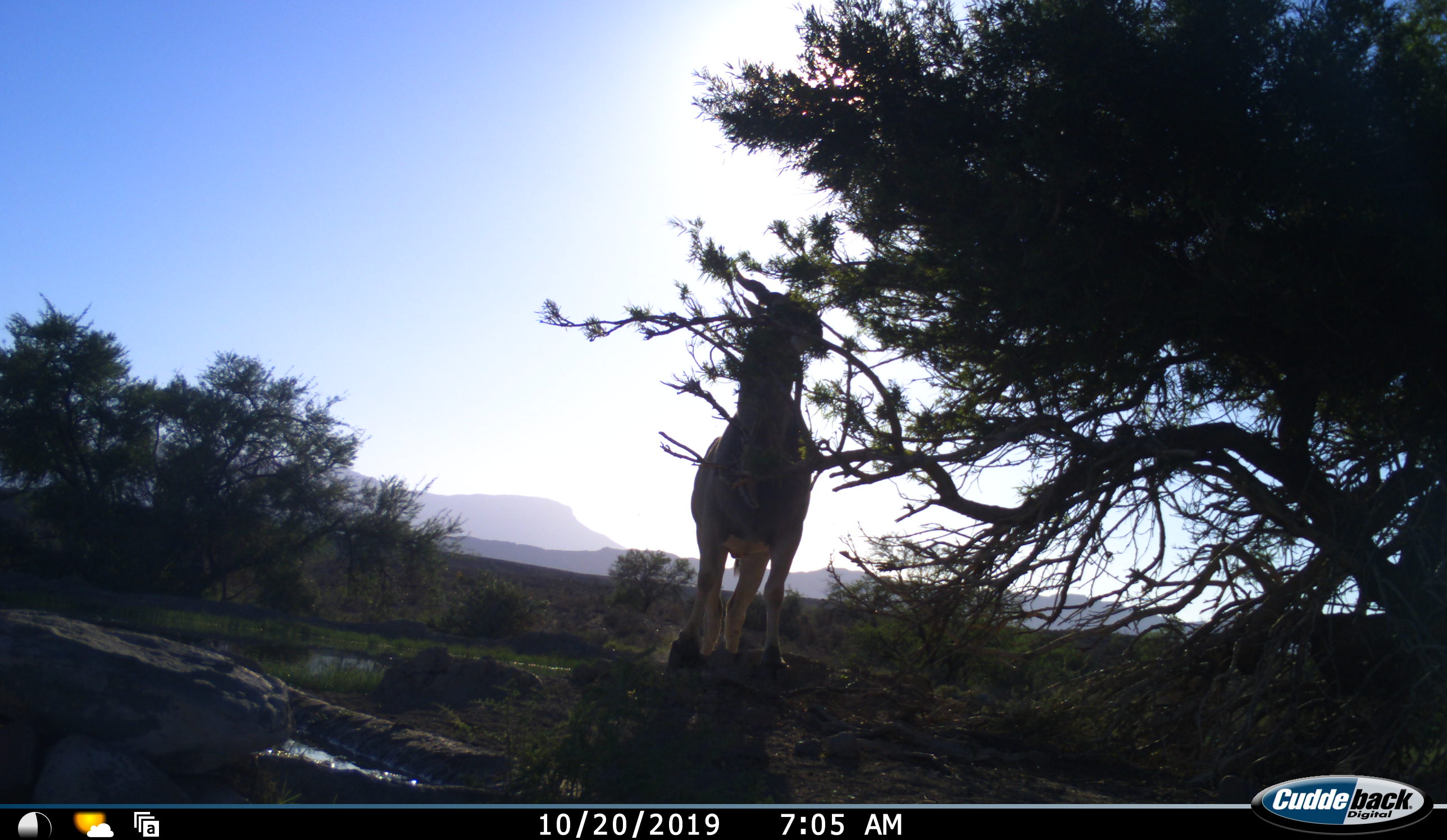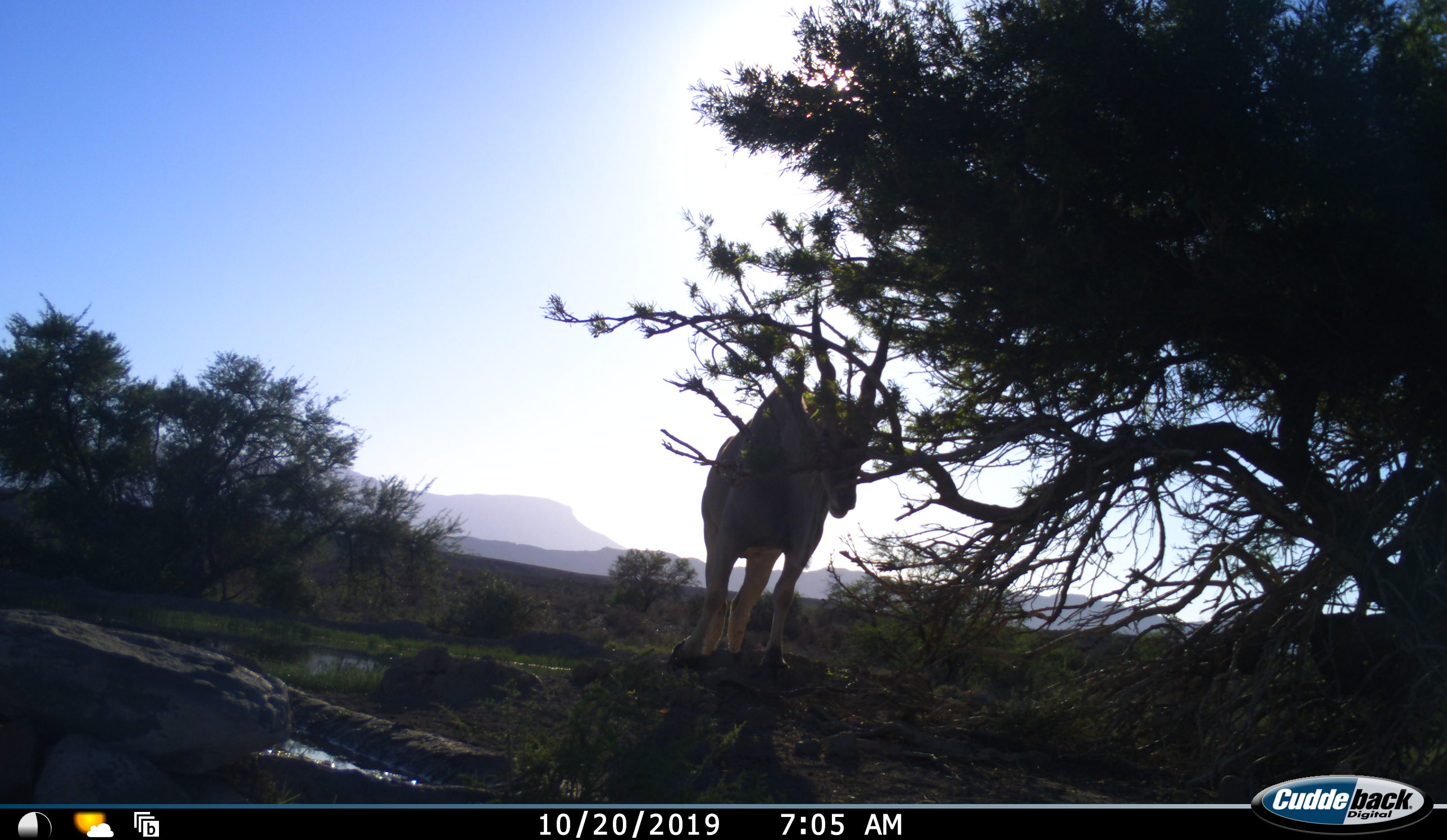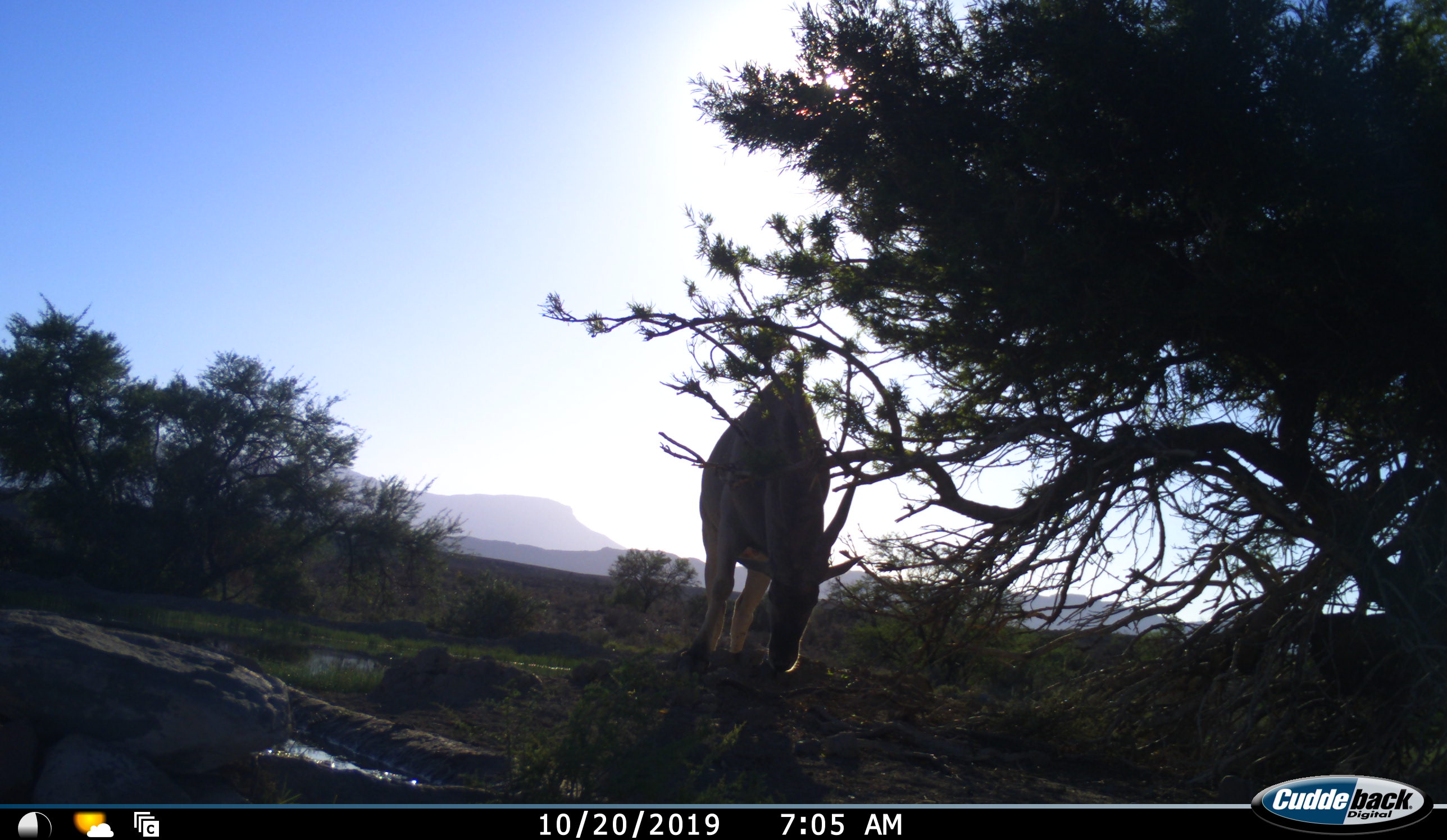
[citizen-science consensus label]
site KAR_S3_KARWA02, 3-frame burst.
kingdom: Animalia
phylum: Chordata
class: Mammalia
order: Artiodactyla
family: Bovidae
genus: Tragelaphus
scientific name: Tragelaphus oryx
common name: eland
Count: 1.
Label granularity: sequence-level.